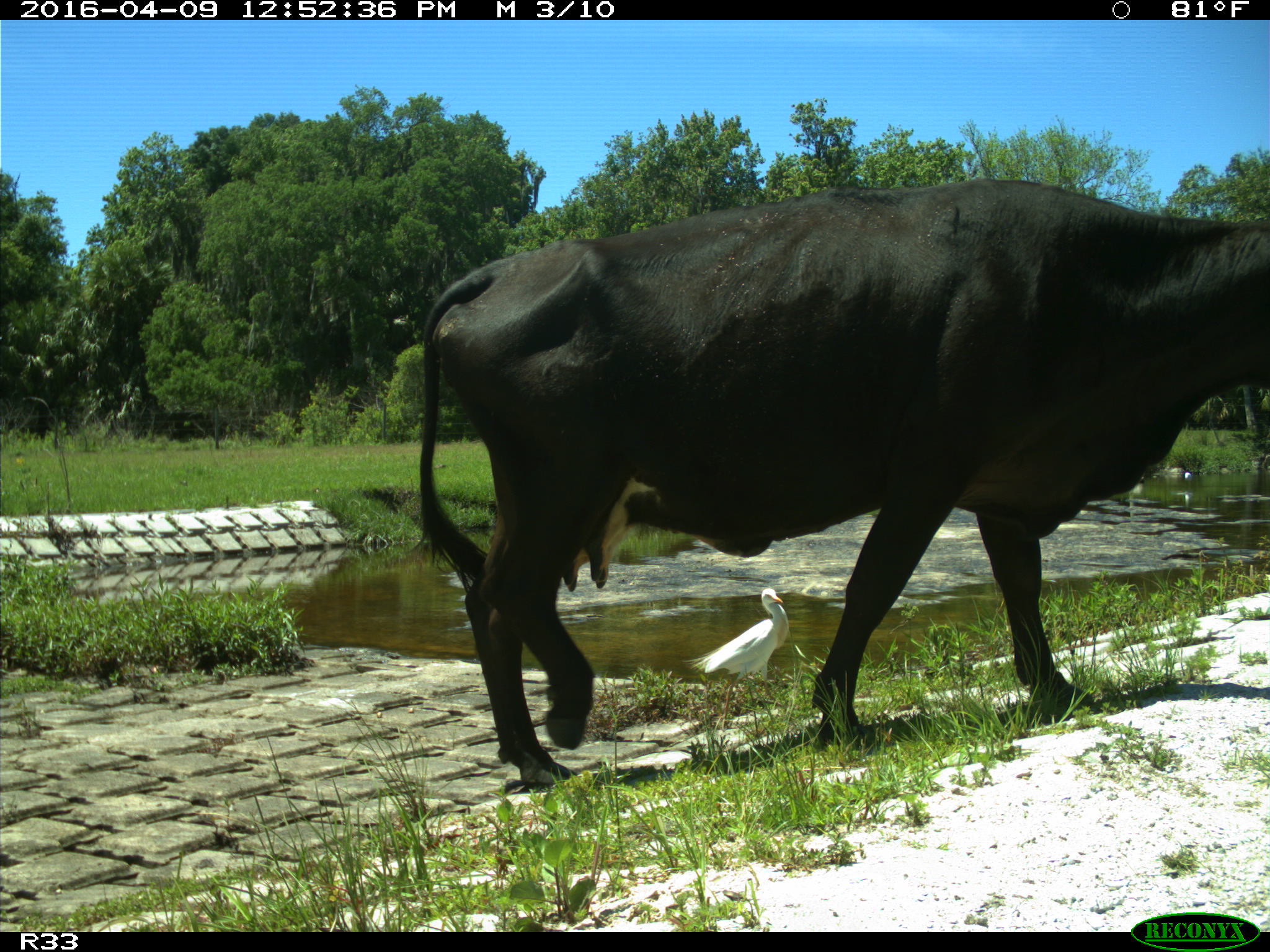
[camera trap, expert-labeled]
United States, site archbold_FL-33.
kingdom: Animalia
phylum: Chordata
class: Mammalia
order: Artiodactyla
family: Bovidae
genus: Bos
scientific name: Bos taurus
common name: domestic cow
Bos taurus (domestic cow).